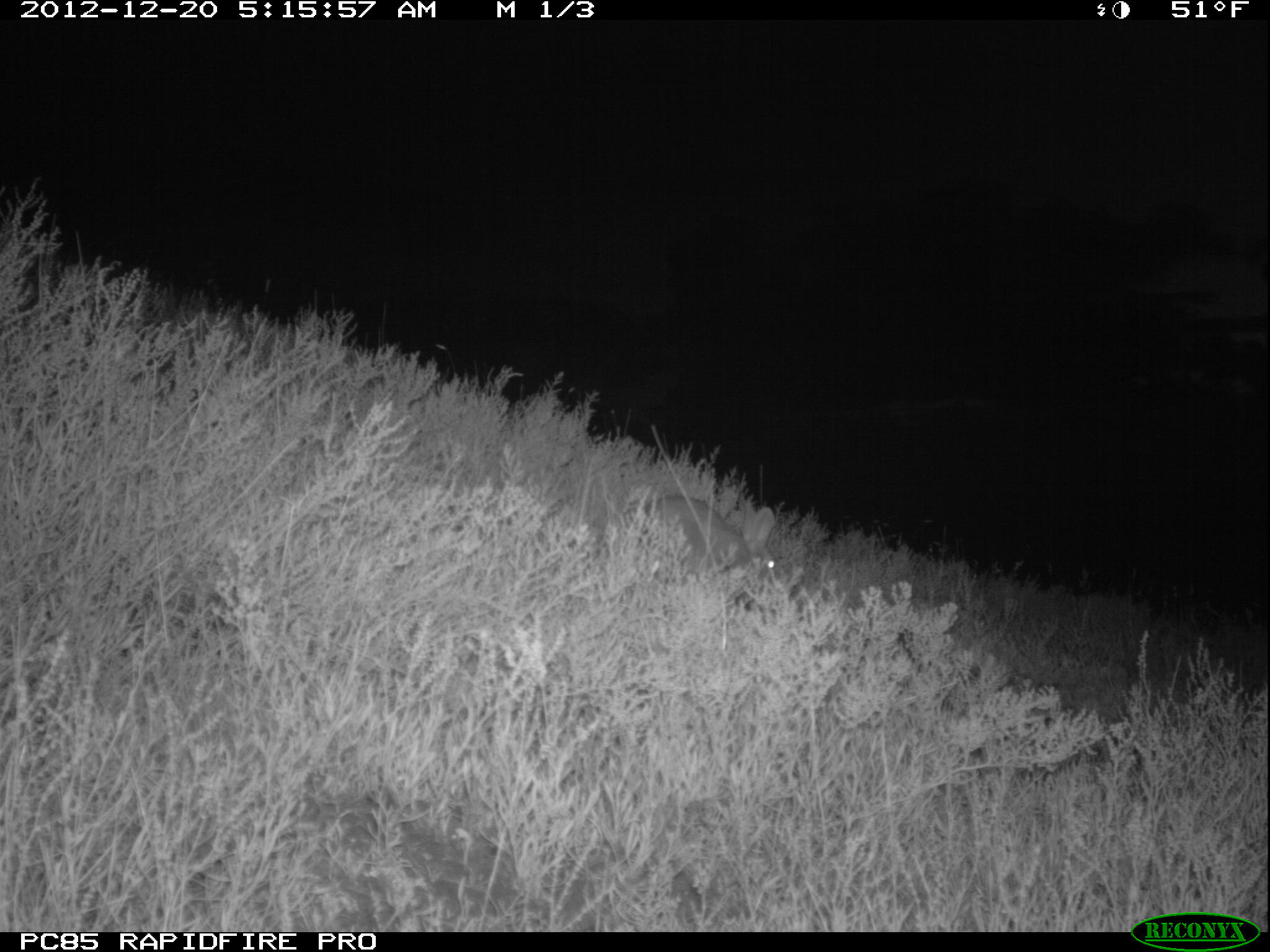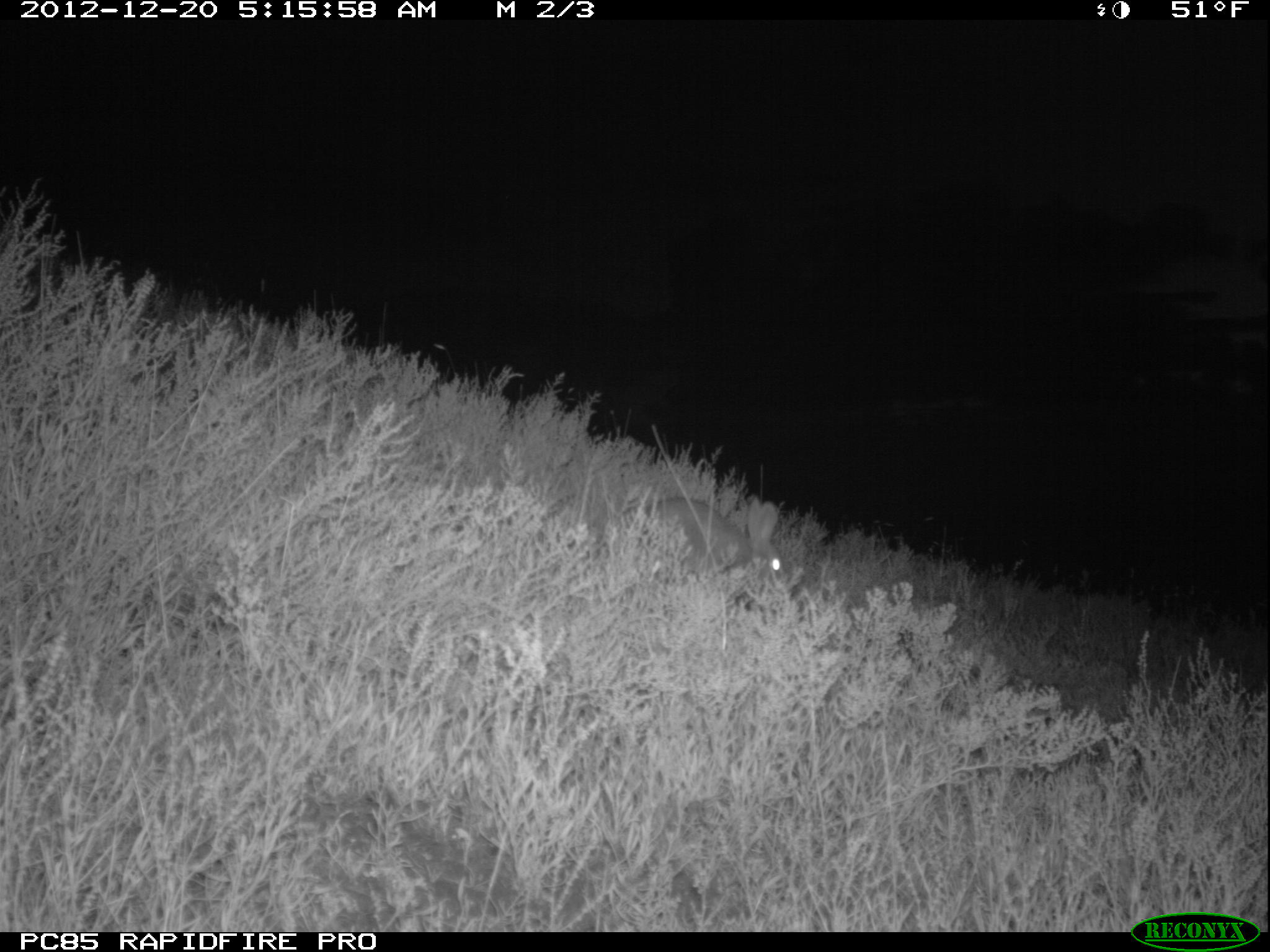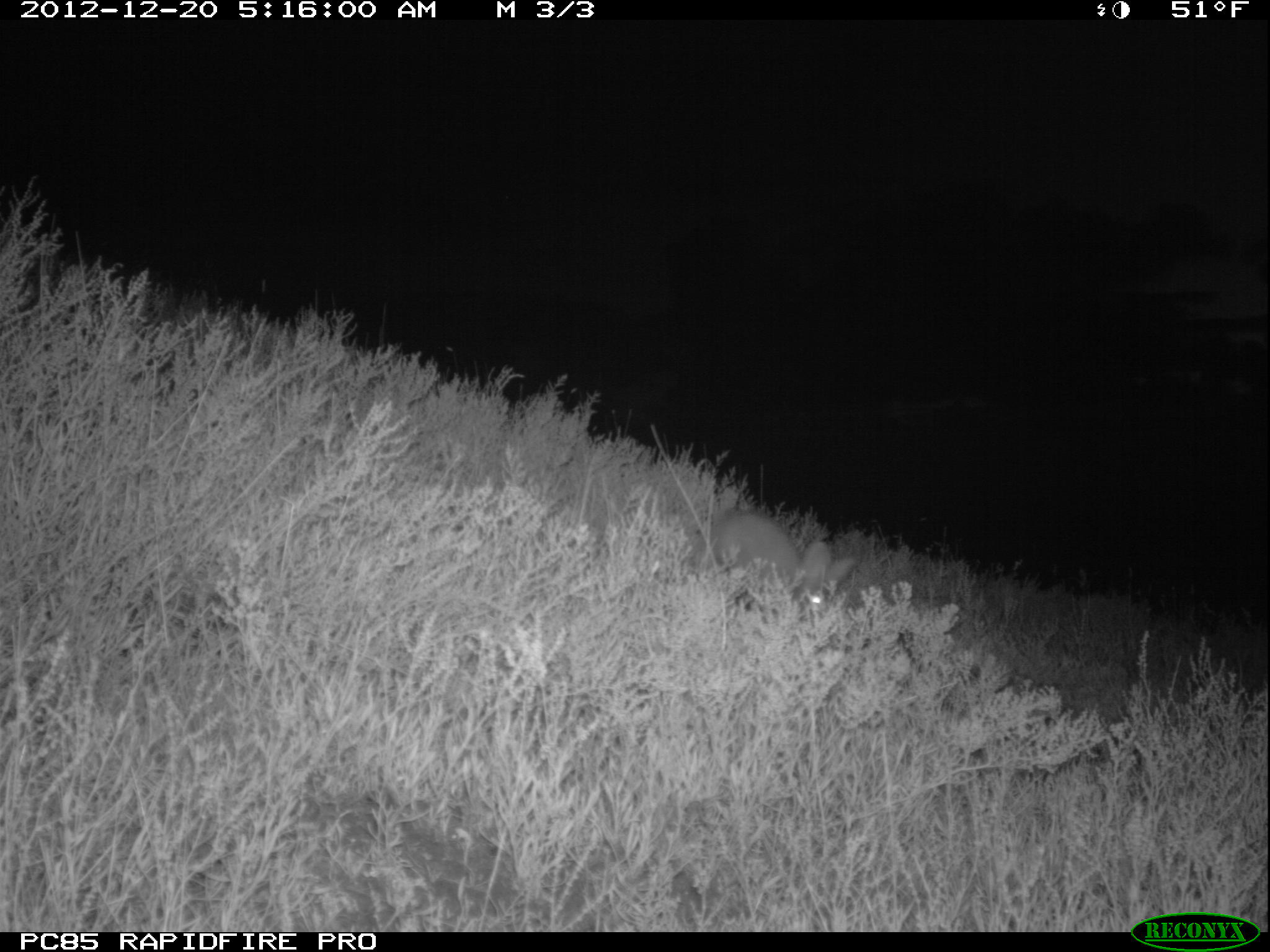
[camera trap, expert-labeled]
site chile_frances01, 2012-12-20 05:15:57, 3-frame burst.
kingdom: Animalia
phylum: Chordata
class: Mammalia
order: Lagomorpha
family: Leporidae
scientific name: Leporidae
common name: rabbits and hares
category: rabbit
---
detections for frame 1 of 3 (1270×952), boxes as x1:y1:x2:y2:
rabbit: 632:484:781:593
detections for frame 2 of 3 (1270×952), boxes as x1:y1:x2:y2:
rabbit: 635:489:789:601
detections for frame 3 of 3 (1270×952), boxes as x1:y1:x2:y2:
rabbit: 686:508:850:620